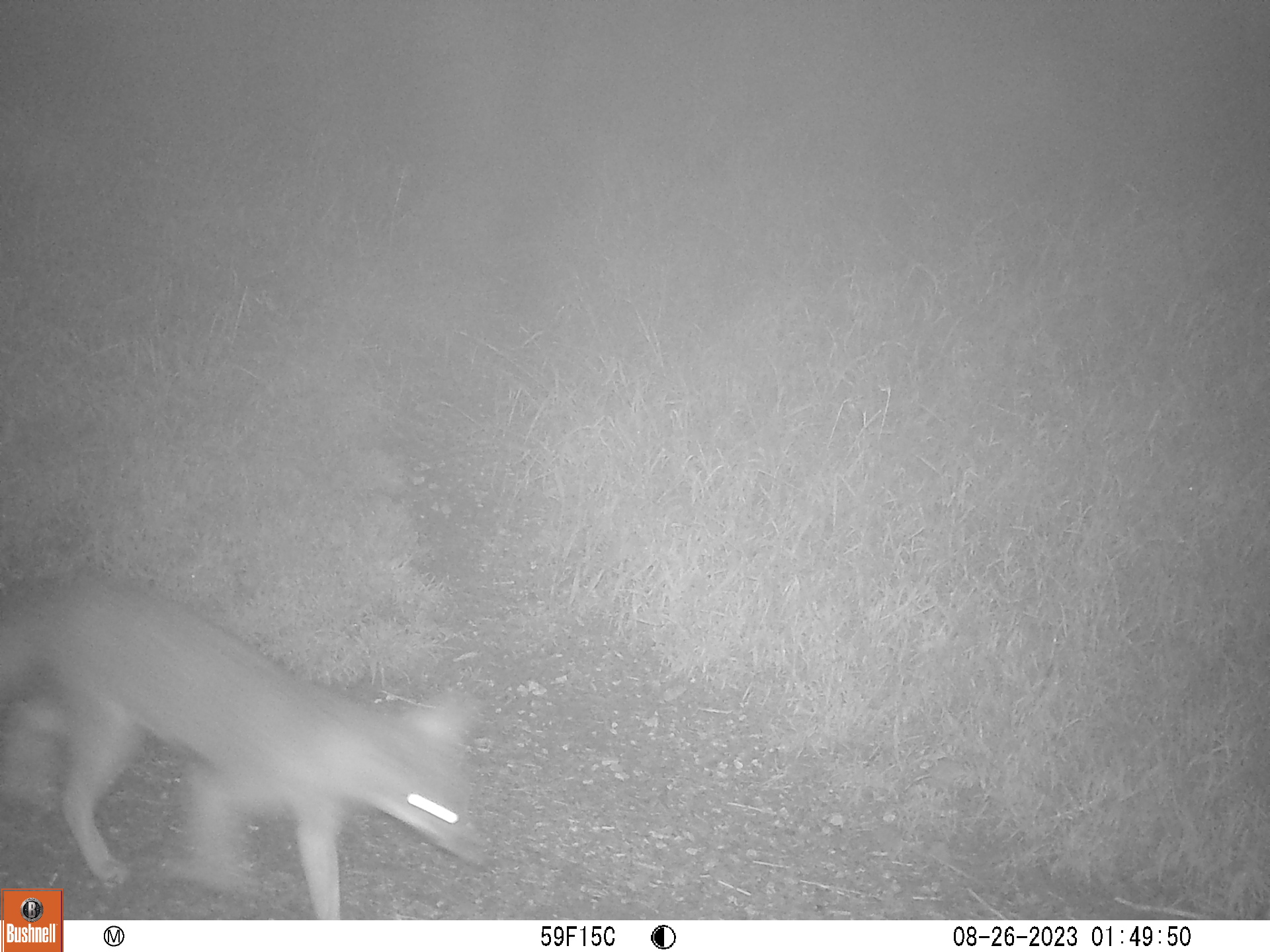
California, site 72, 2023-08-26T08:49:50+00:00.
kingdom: Animalia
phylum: Chordata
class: Mammalia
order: Carnivora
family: Canidae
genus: Urocyon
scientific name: Urocyon cinereoargenteus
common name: gray fox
Gray fox (Urocyon cinereoargenteus).